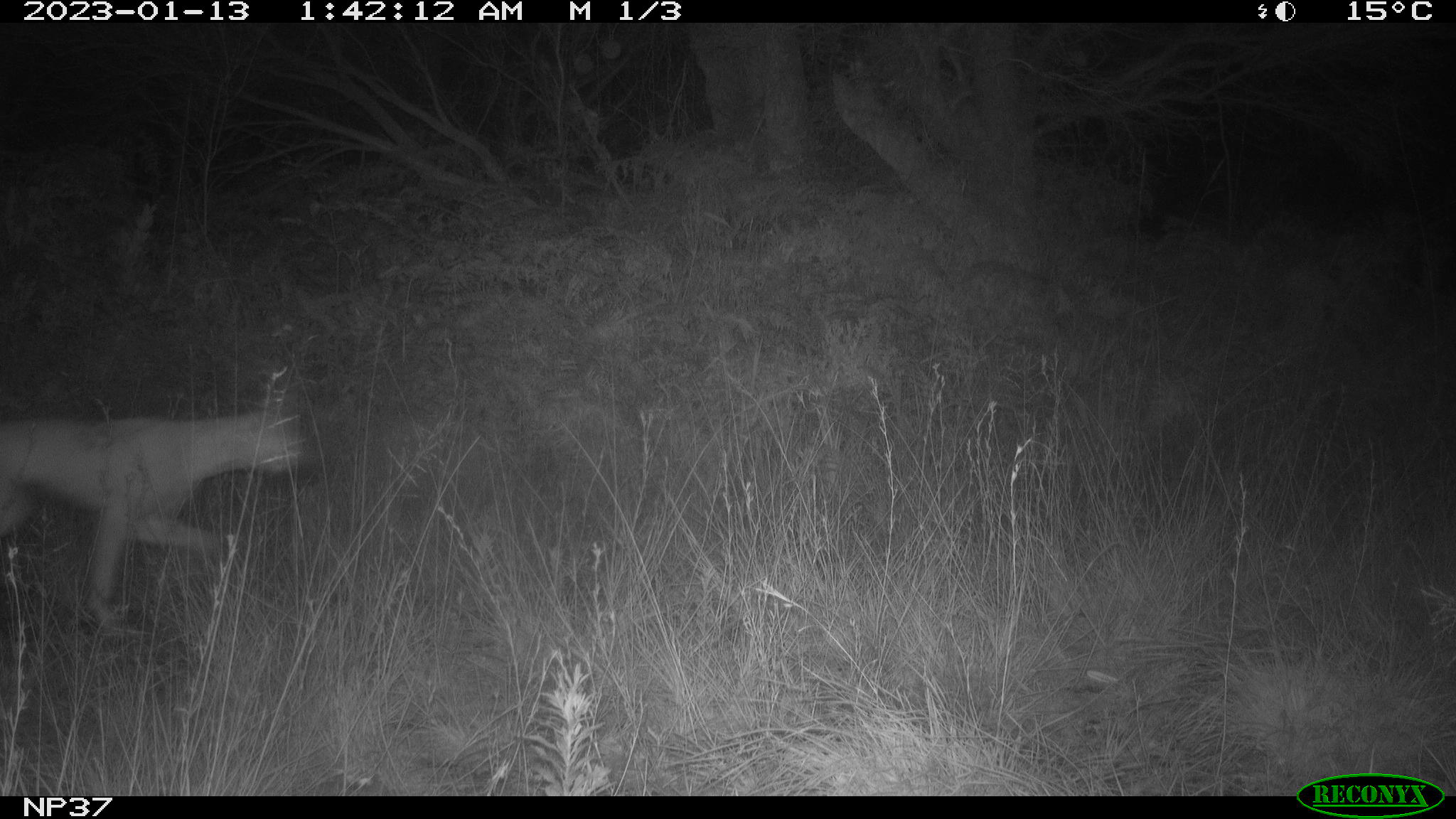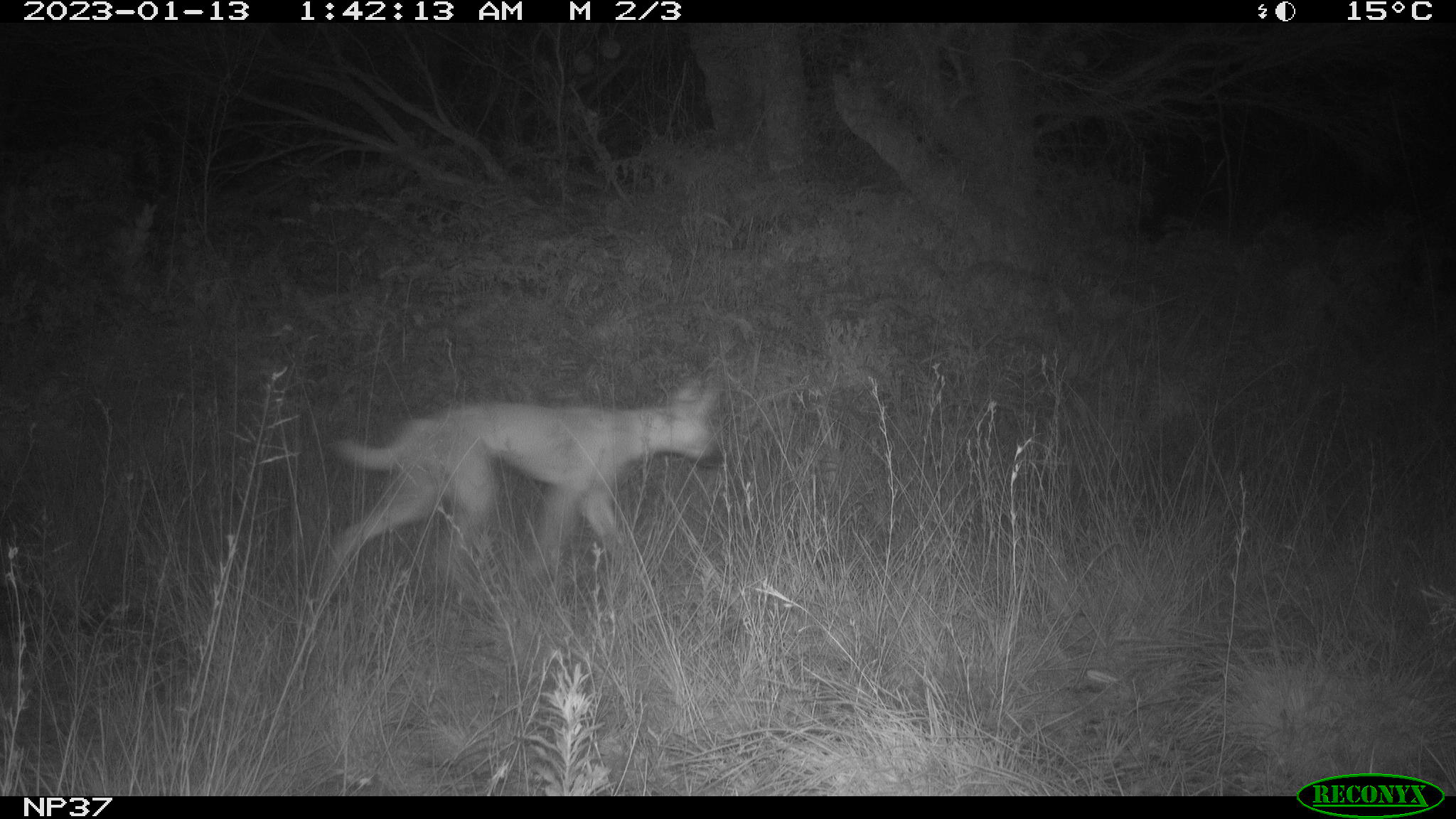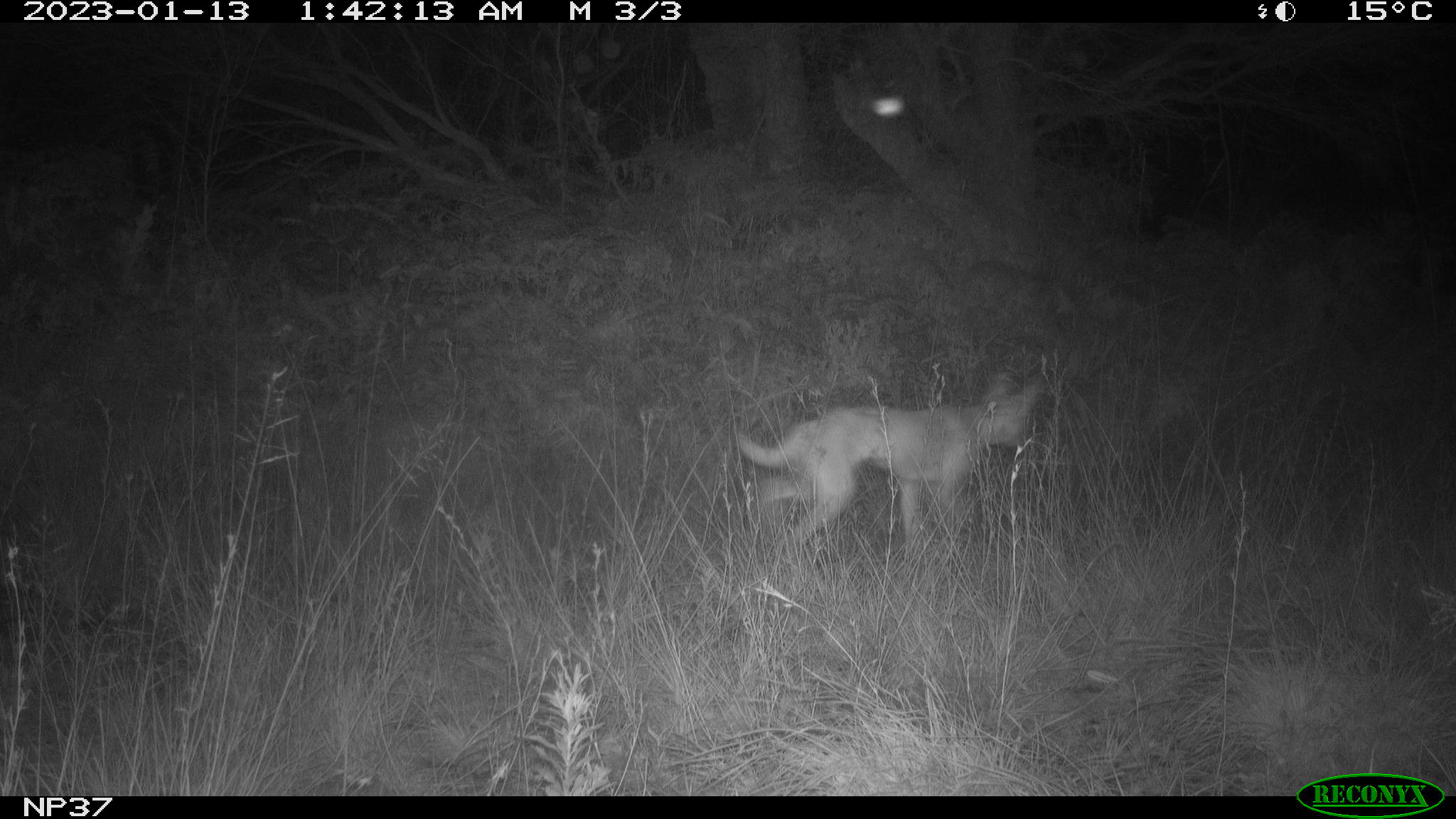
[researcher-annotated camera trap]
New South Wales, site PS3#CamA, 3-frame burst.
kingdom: Animalia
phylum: Chordata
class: Mammalia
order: Carnivora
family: Canidae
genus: Canis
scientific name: Canis familiaris dingo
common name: dingo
Dingo (Canis familiaris dingo).